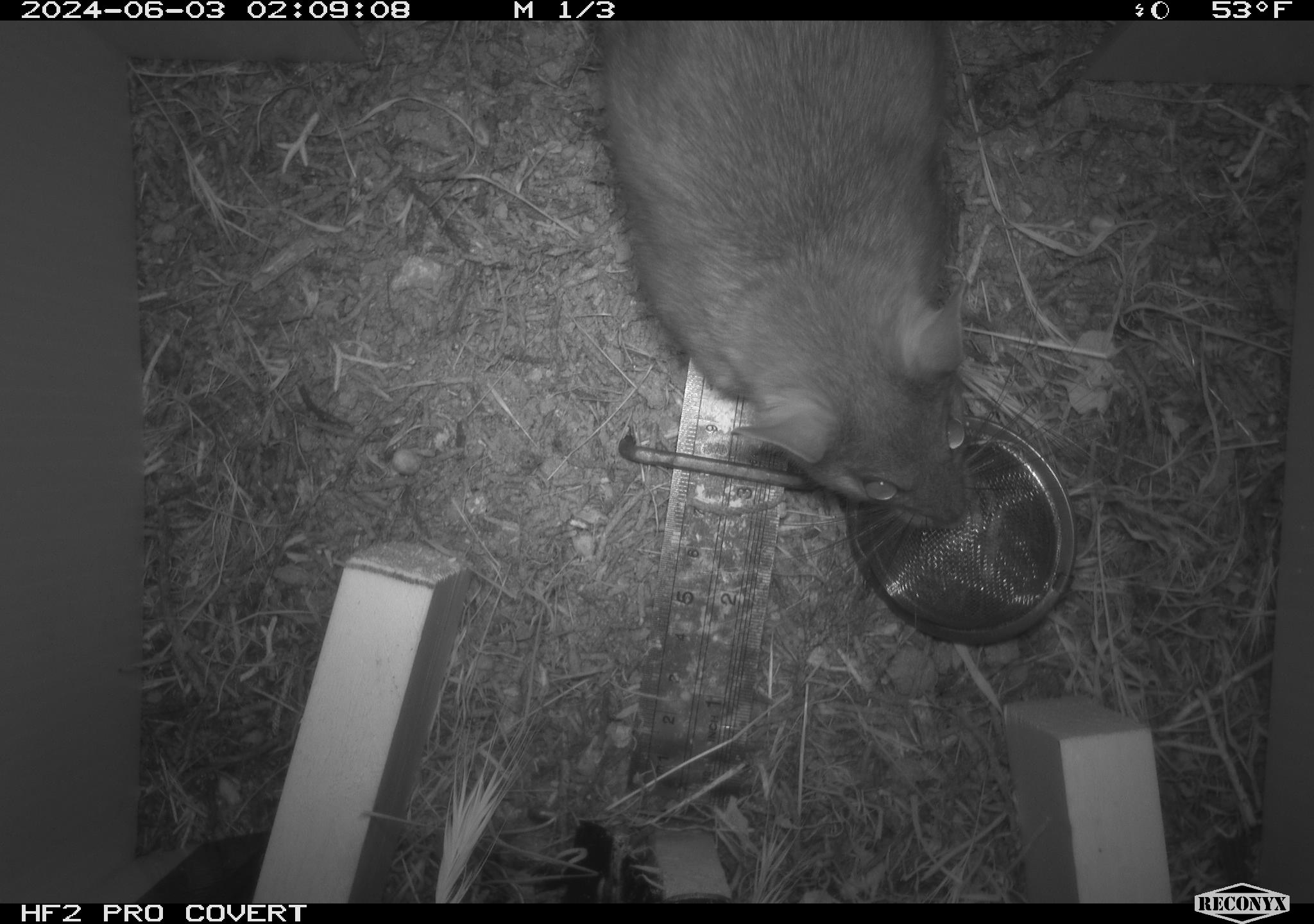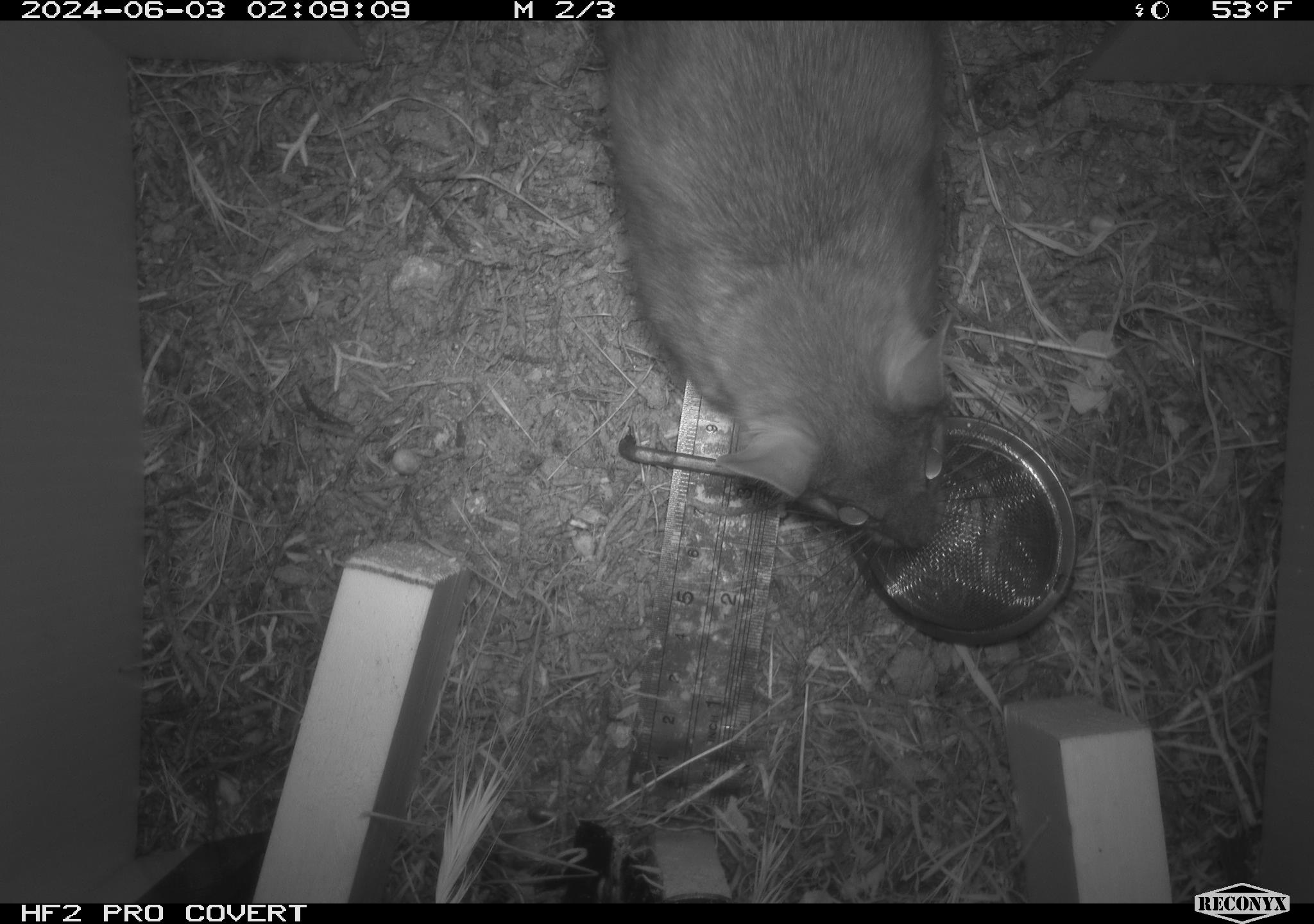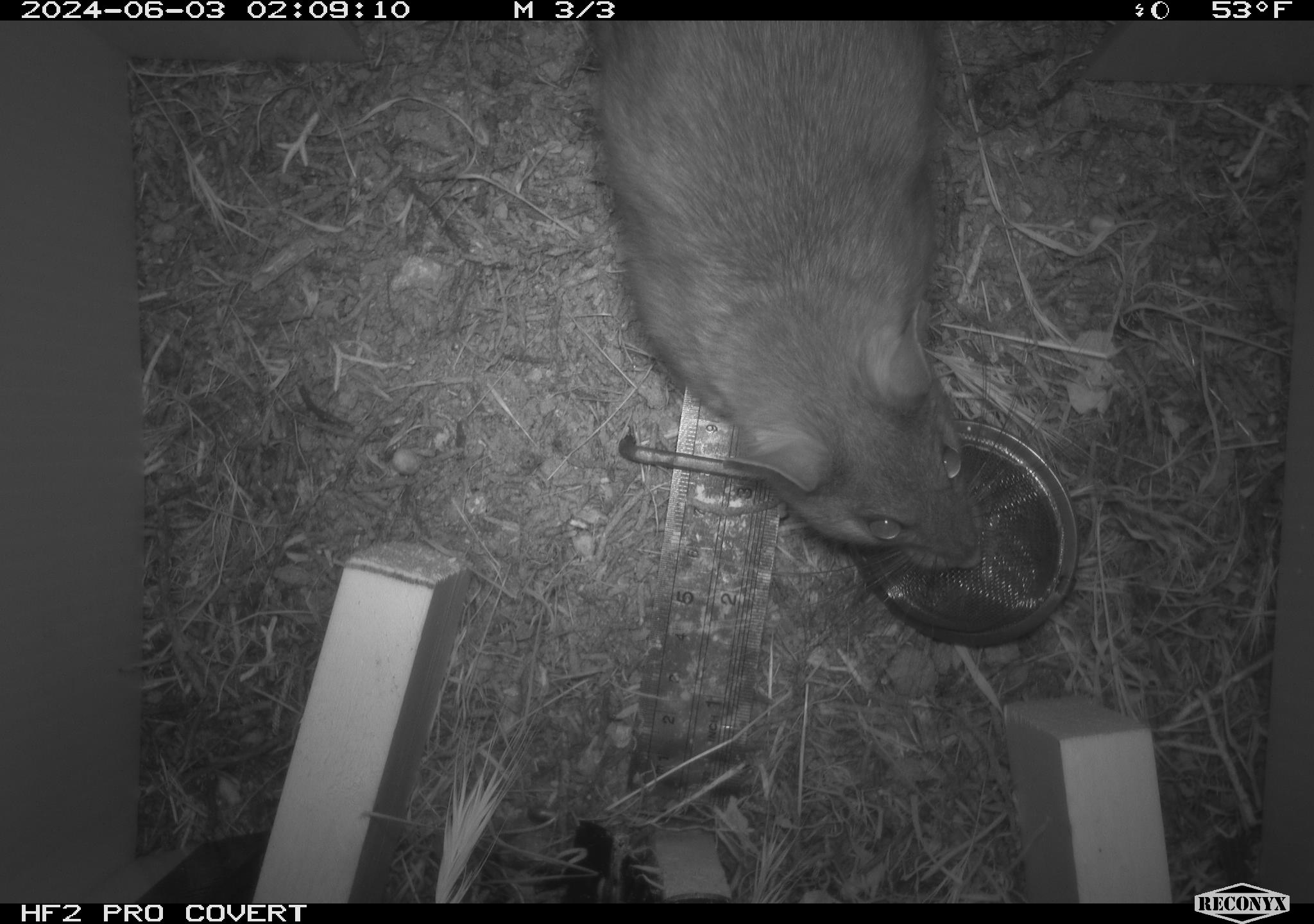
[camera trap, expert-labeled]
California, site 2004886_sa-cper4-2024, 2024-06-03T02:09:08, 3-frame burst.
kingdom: Animalia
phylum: Chordata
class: Mammalia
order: Rodentia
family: Cricetidae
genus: Neotoma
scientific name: Neotoma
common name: pack rat or woodrat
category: neotoma species